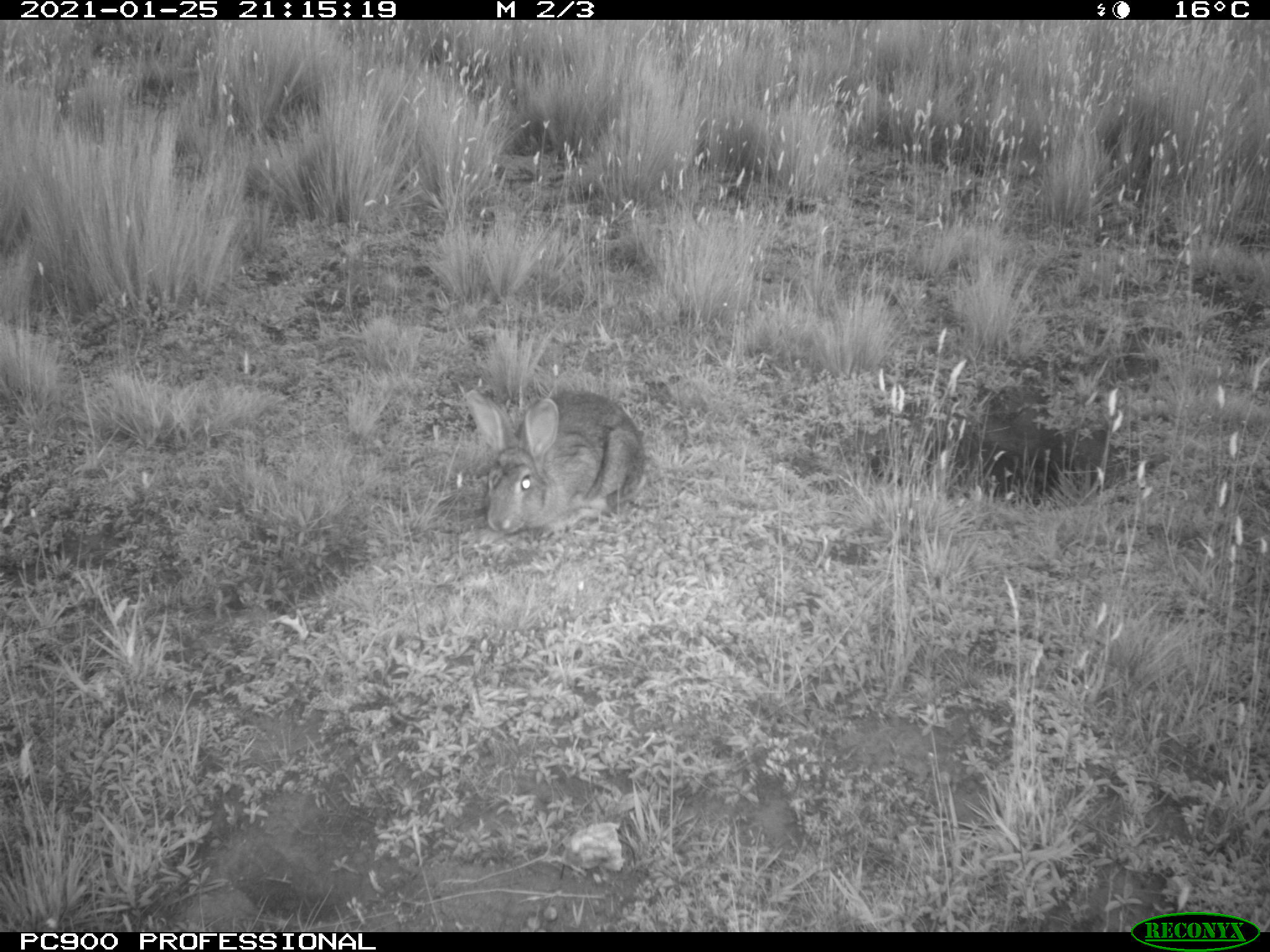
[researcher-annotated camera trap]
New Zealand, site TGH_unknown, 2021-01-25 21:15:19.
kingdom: Animalia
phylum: Chordata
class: Mammalia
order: Lagomorpha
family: Leporidae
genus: Oryctolagus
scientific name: Oryctolagus cuniculus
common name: european rabbit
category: rabbit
Rabbit (european rabbit) (Oryctolagus cuniculus).